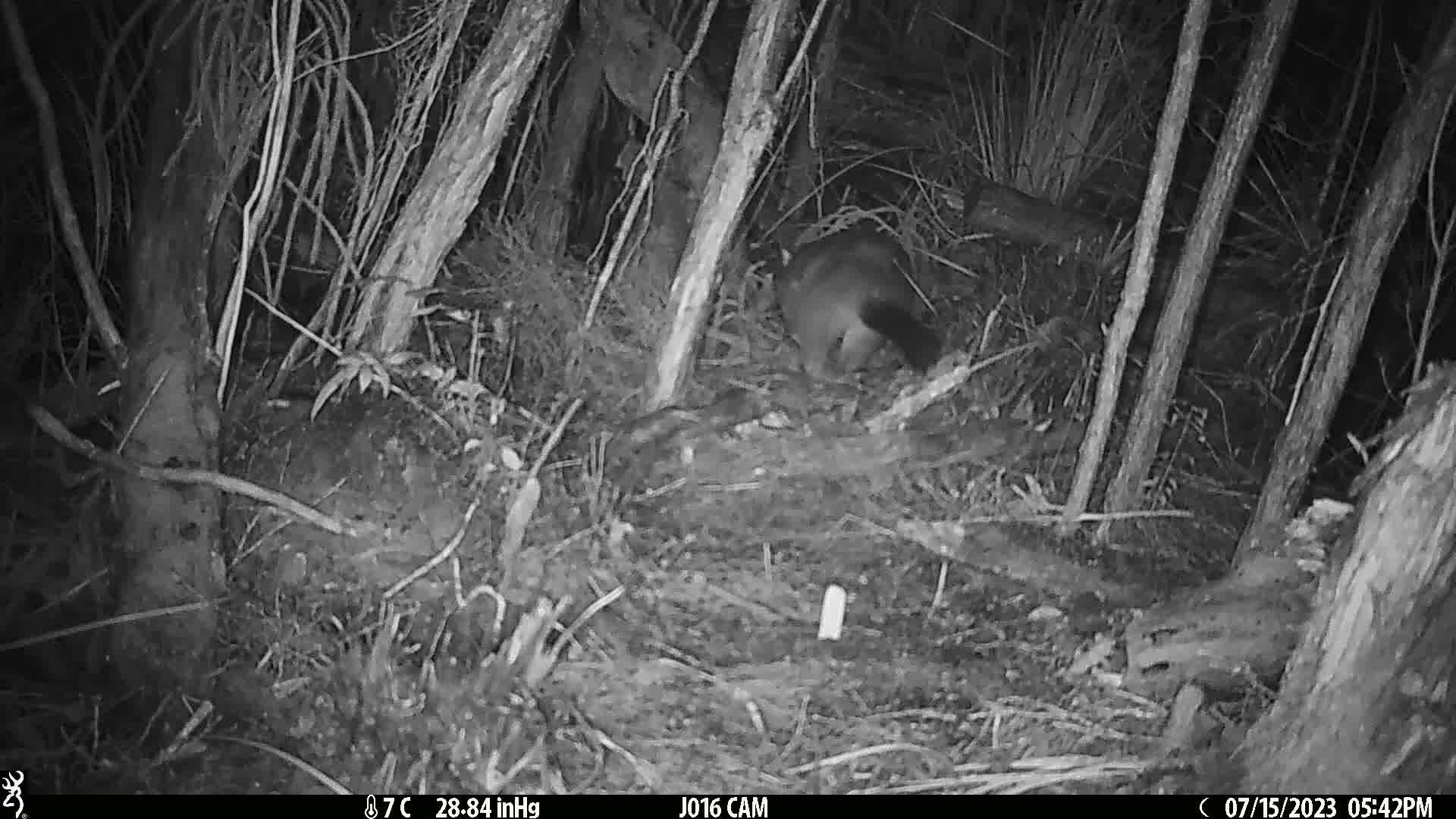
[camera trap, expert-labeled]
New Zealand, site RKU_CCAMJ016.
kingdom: Animalia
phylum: Chordata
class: Mammalia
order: Diprotodontia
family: Phalangeridae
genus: Trichosurus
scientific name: Trichosurus vulpecula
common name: common brushtail possum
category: possum